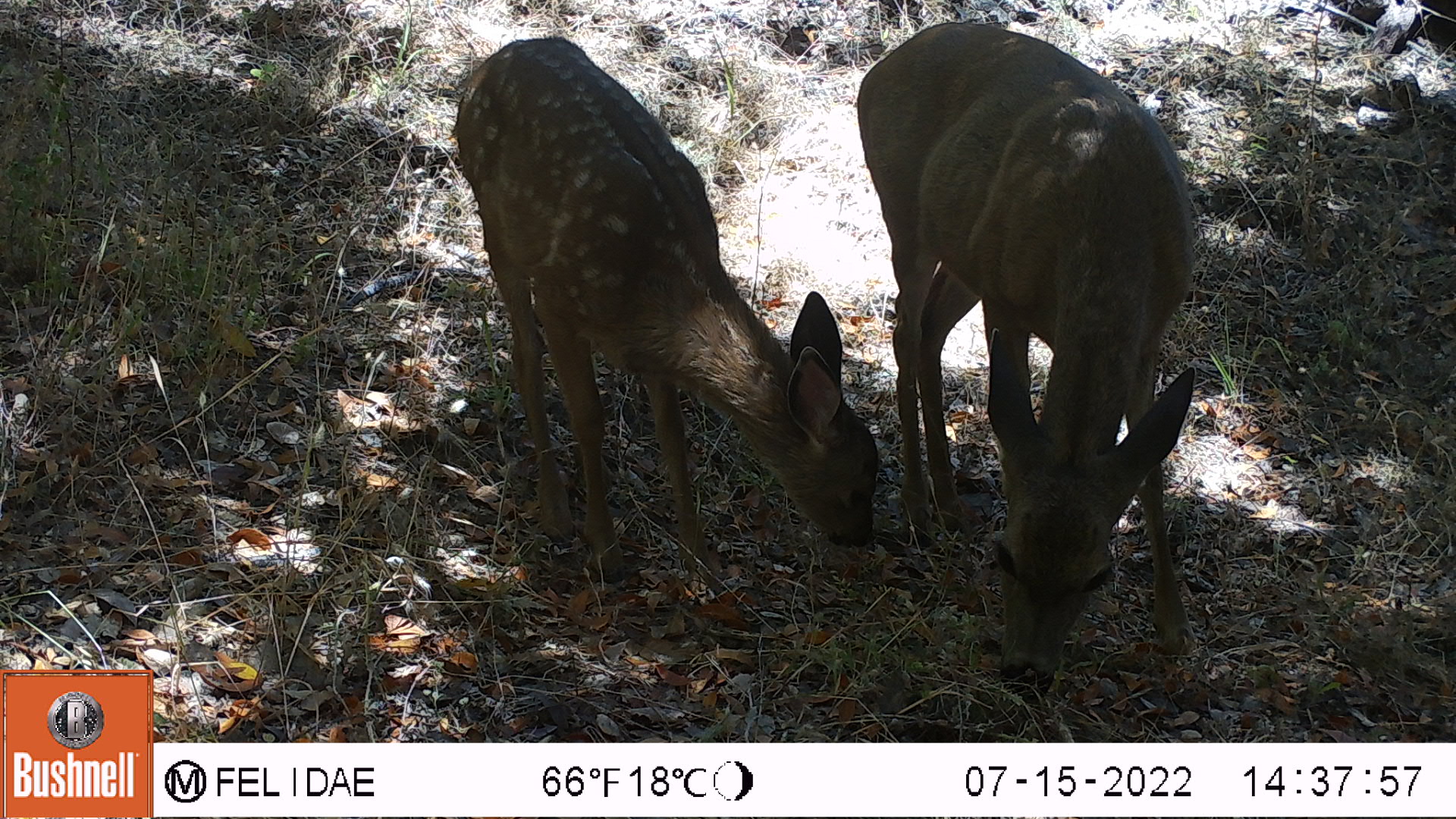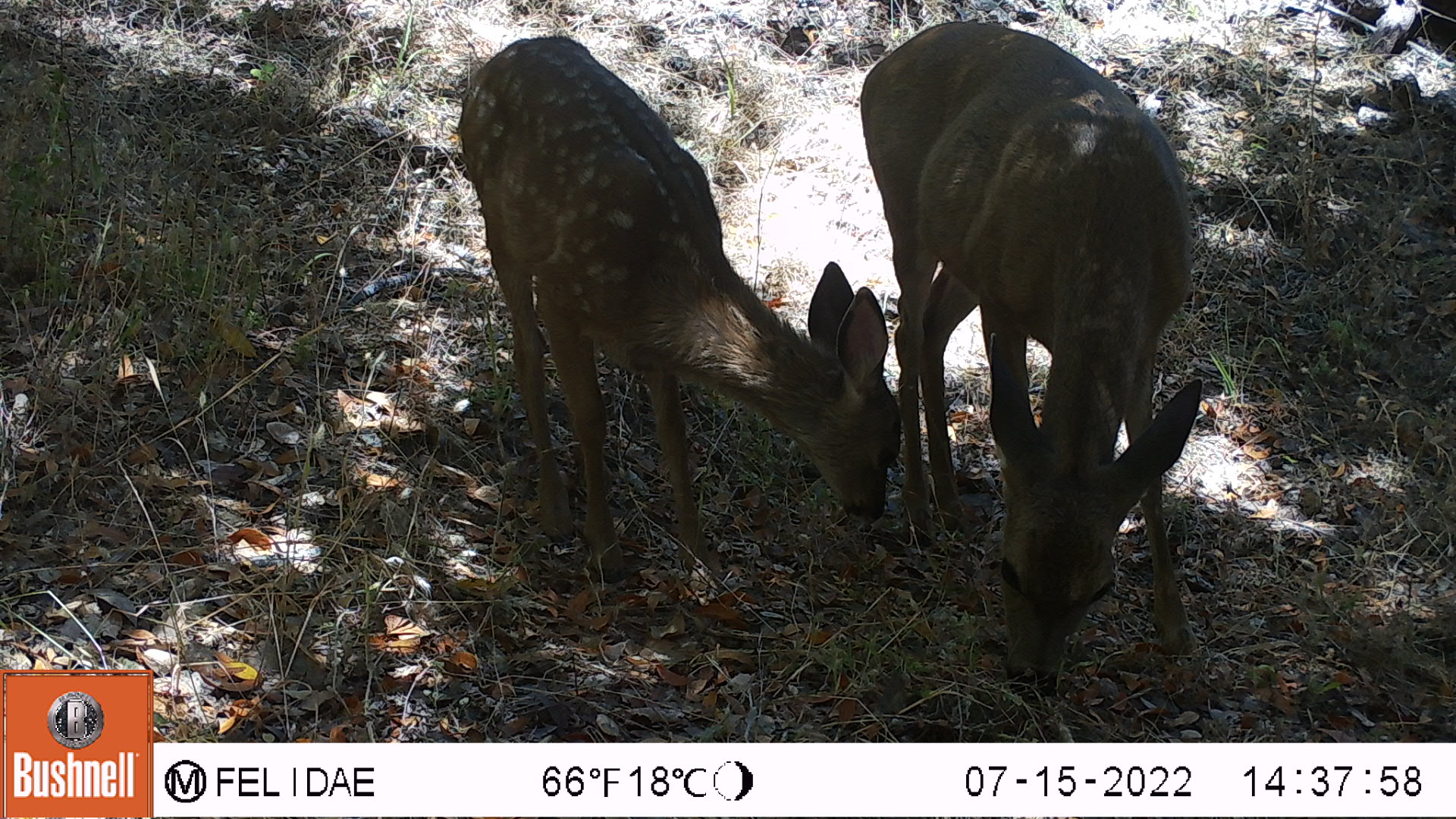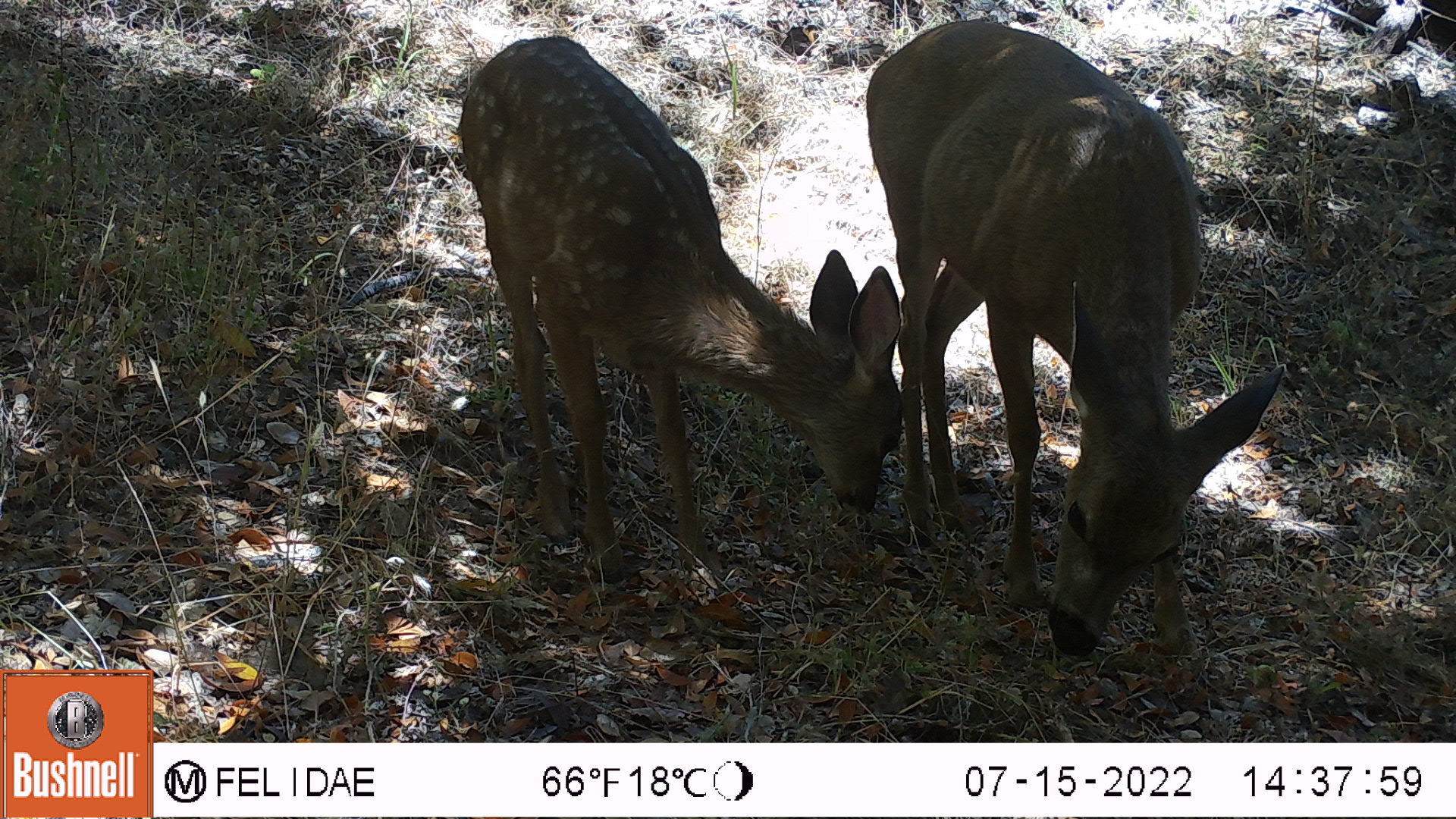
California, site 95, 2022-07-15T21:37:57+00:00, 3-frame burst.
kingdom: Animalia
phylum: Chordata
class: Mammalia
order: Artiodactyla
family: Cervidae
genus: Odocoileus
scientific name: Odocoileus hemionus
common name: mule deer